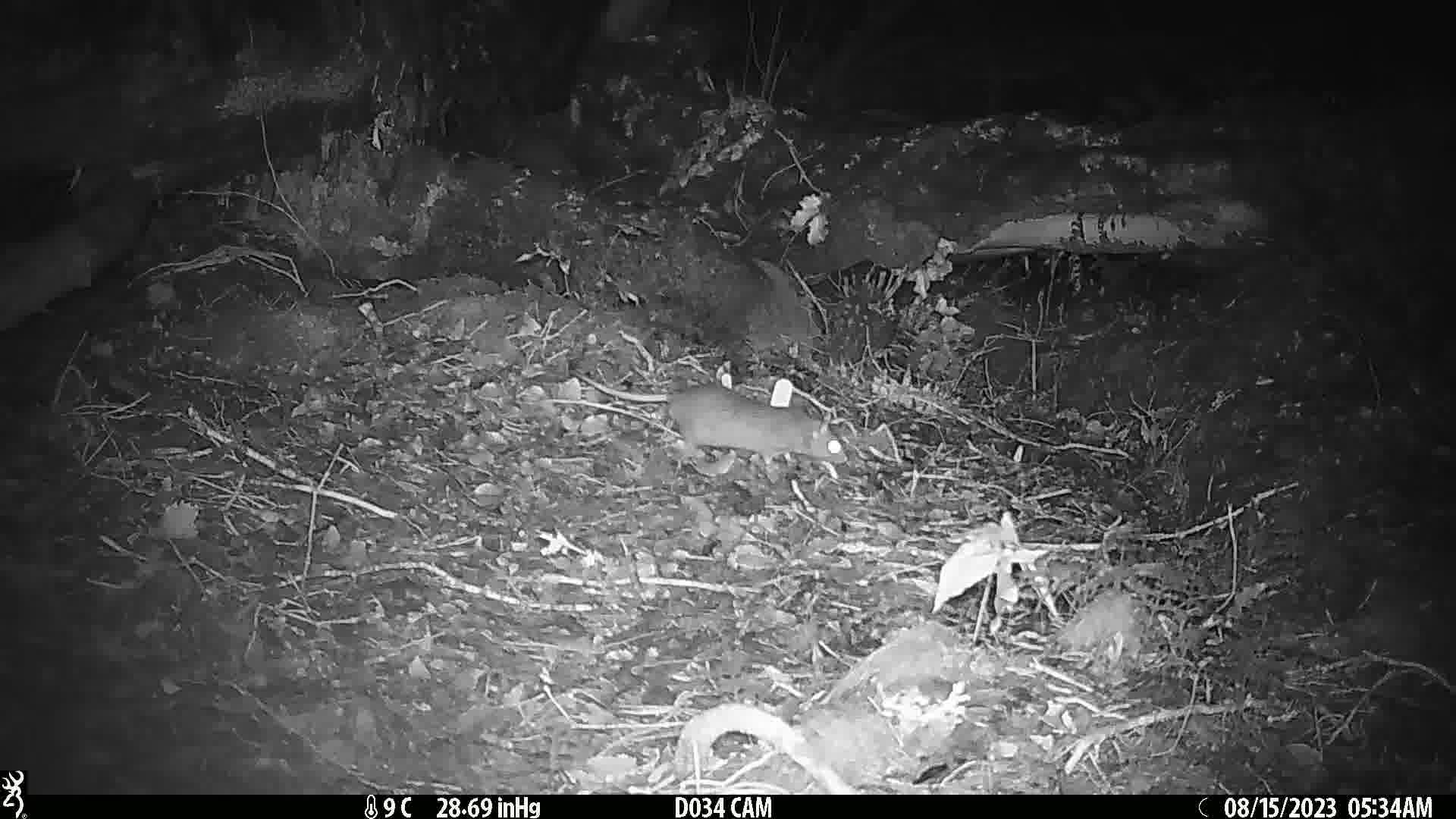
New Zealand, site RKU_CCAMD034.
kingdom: Animalia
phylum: Chordata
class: Mammalia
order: Rodentia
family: Muridae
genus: Rattus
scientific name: Rattus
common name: rat